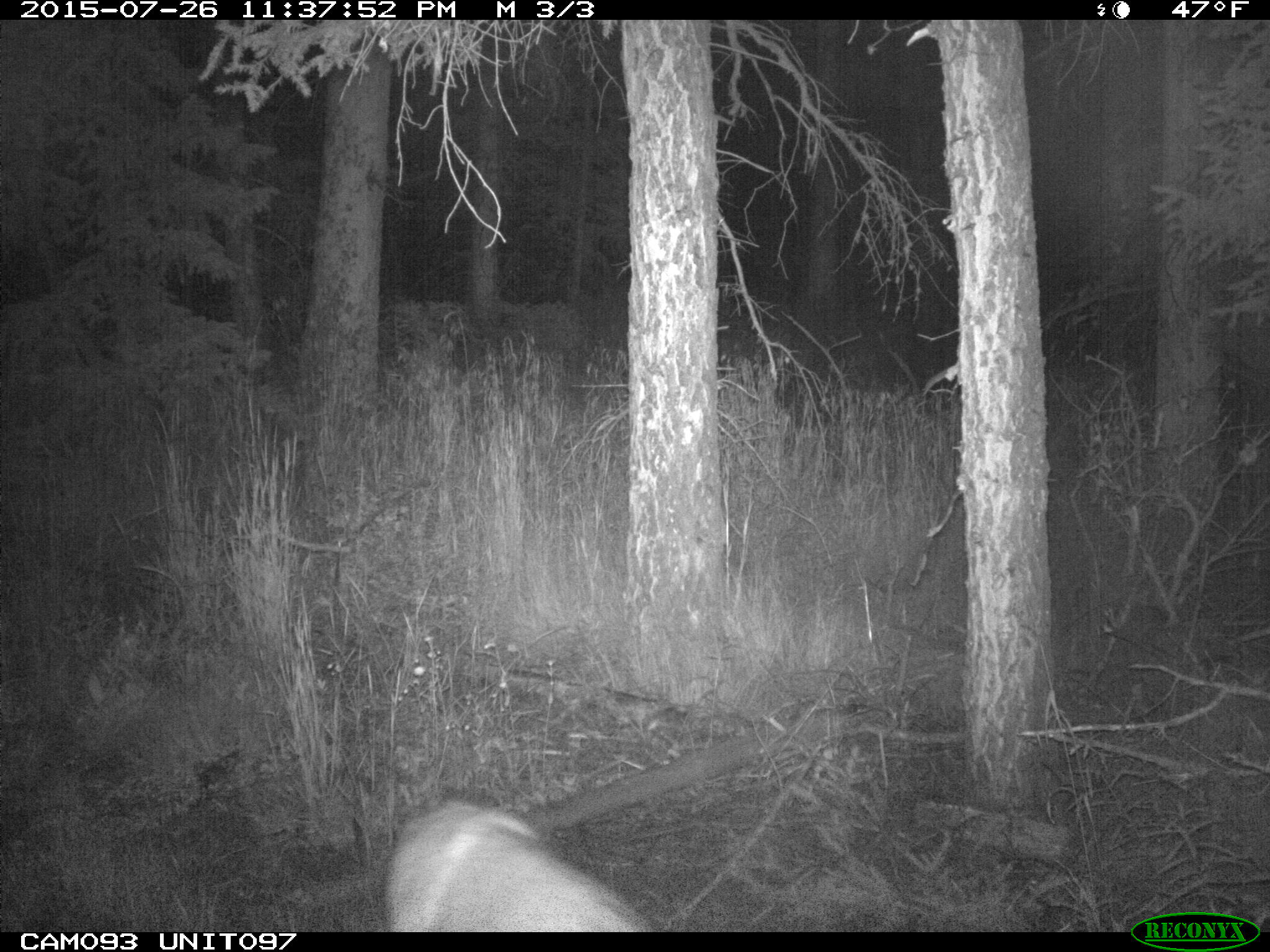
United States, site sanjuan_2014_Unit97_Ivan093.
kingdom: Animalia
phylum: Chordata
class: Mammalia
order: Artiodactyla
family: Cervidae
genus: Odocoileus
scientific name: Odocoileus hemionus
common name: mule deer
Odocoileus hemionus (mule deer).